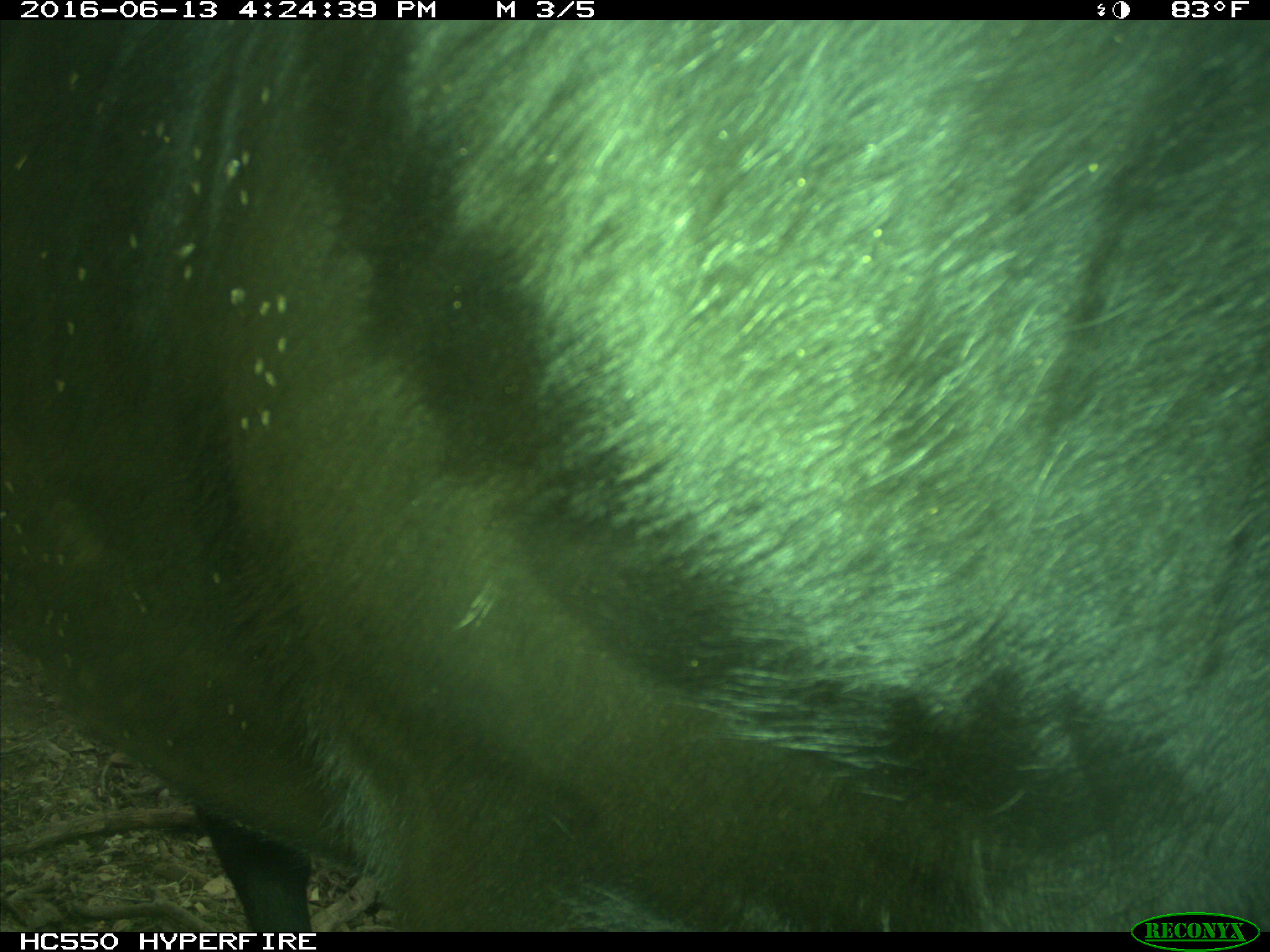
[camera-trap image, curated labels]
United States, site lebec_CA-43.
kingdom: Animalia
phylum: Chordata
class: Mammalia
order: Artiodactyla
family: Bovidae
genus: Bos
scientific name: Bos taurus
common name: domestic cow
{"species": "Bos taurus (domestic cow)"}